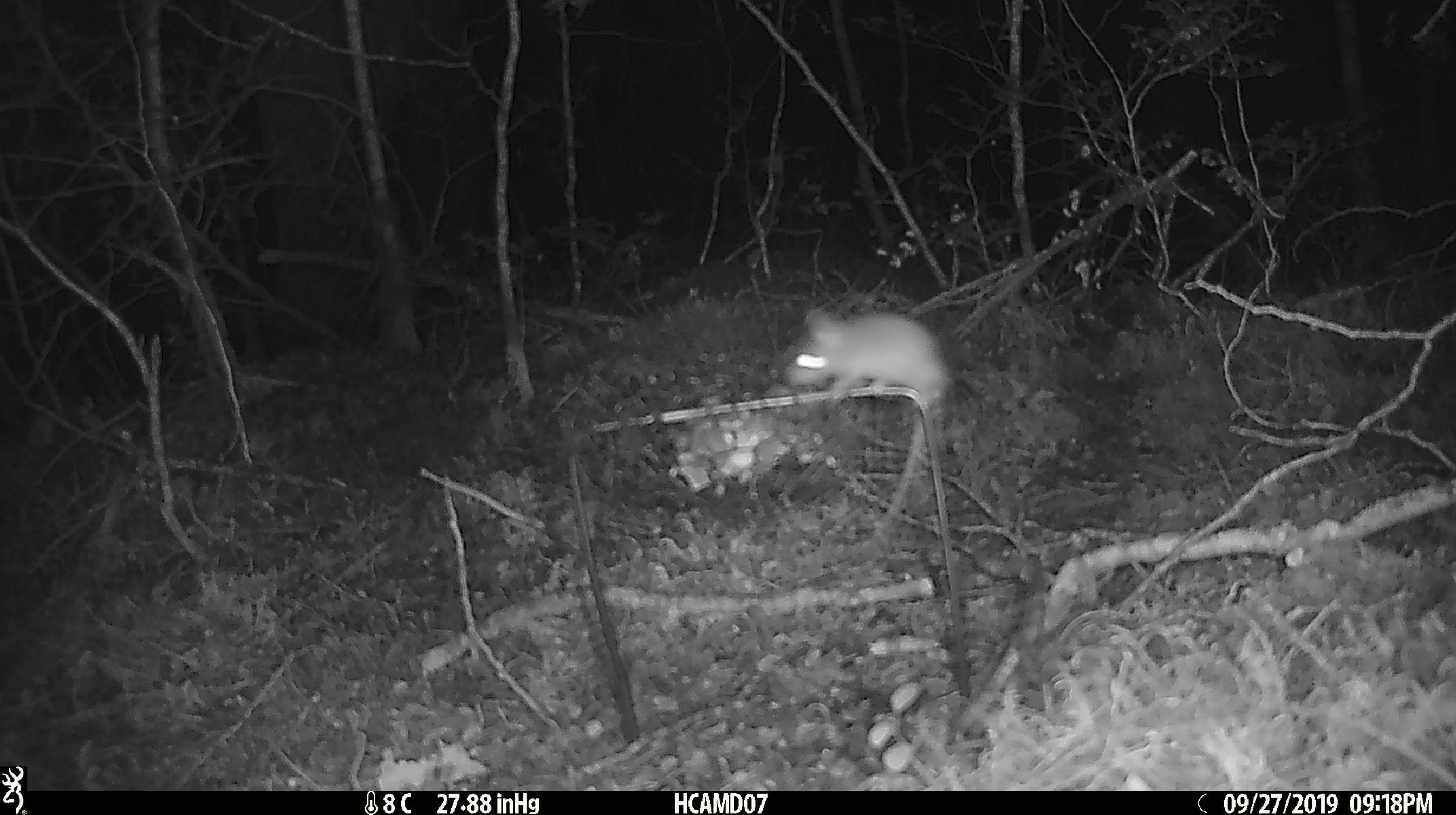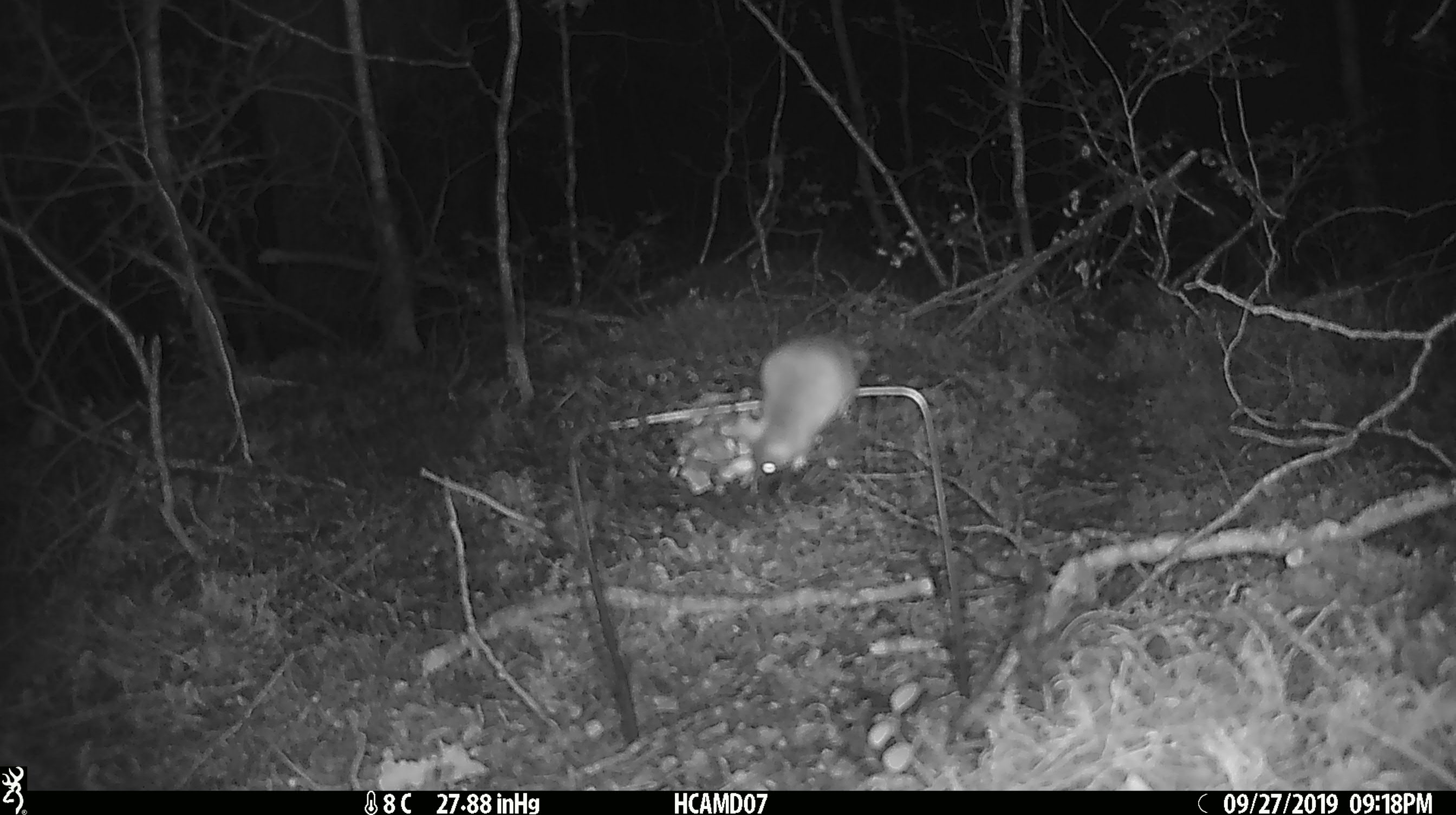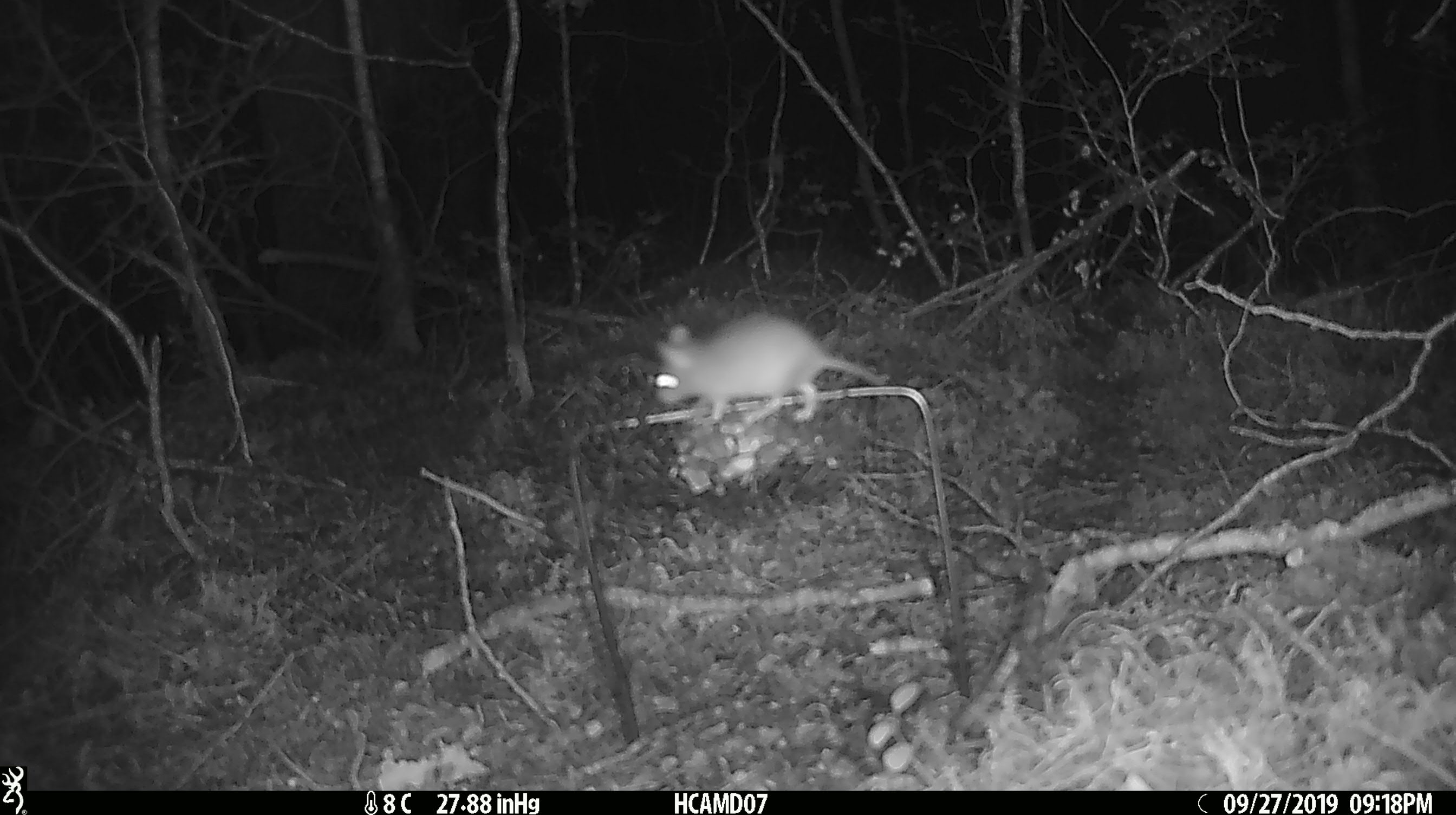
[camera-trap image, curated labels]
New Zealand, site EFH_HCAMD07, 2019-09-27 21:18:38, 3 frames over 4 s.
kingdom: Animalia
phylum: Chordata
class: Mammalia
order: Rodentia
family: Muridae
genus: Mus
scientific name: Mus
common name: mouse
Mouse (Mus).